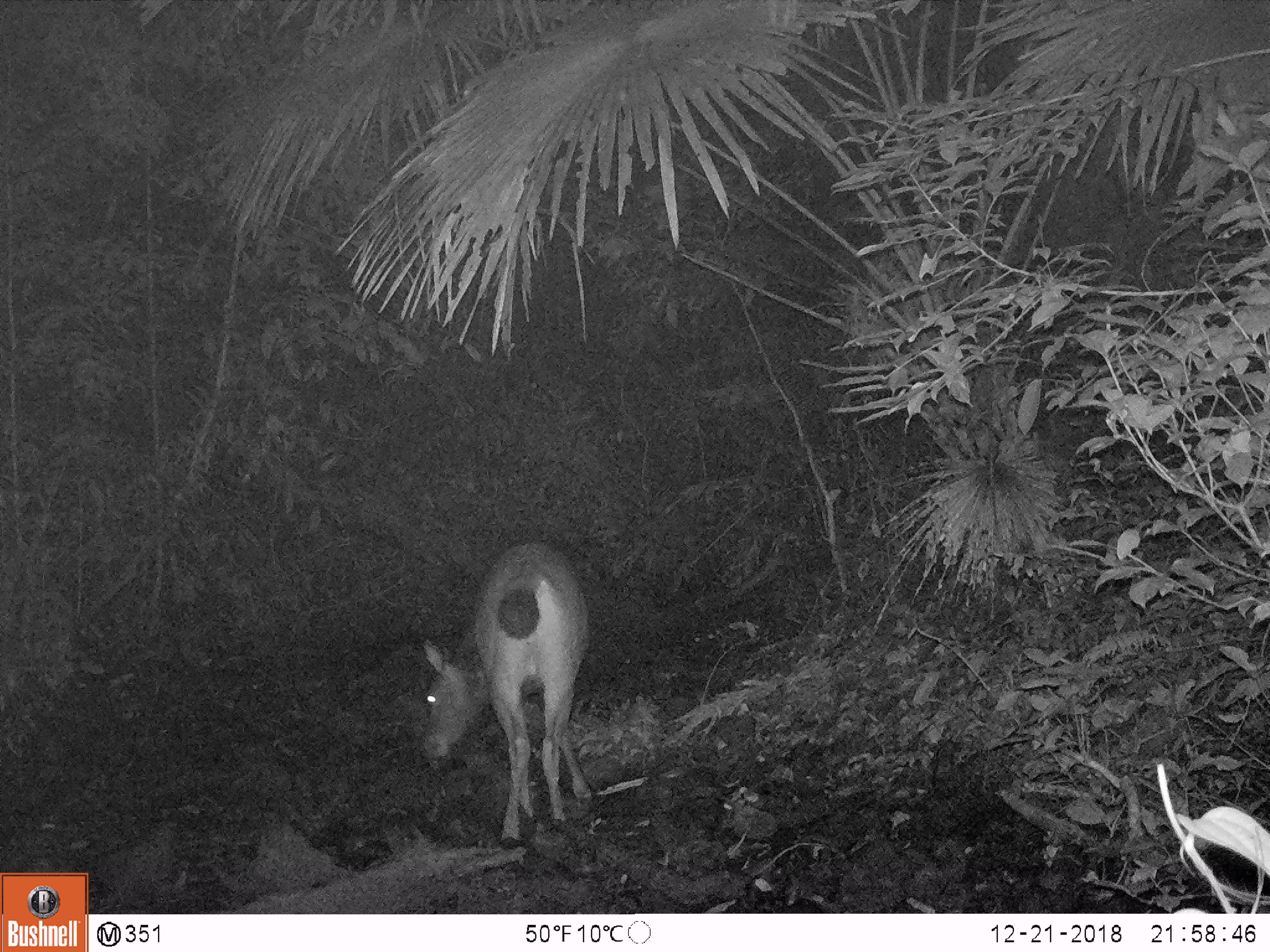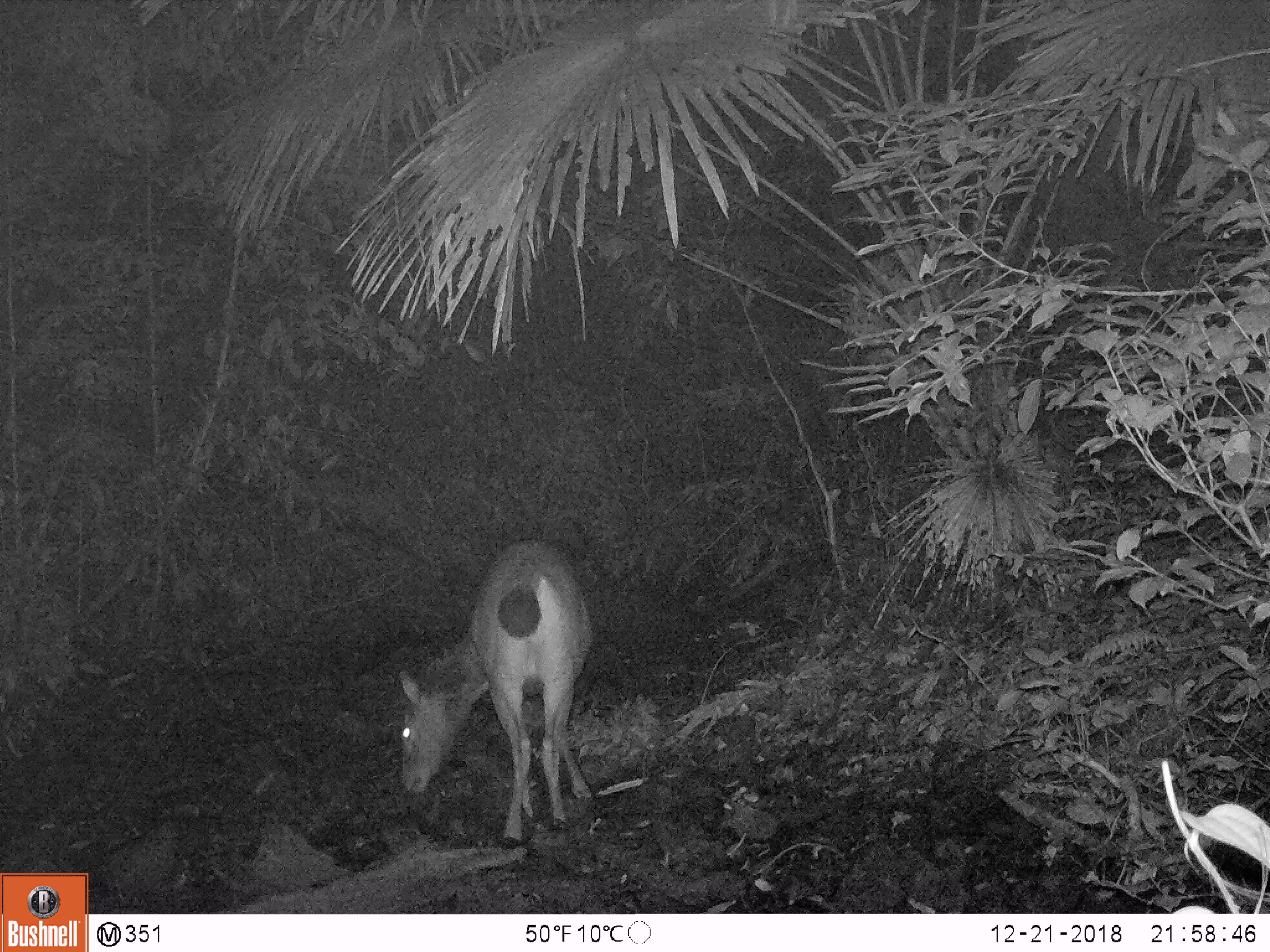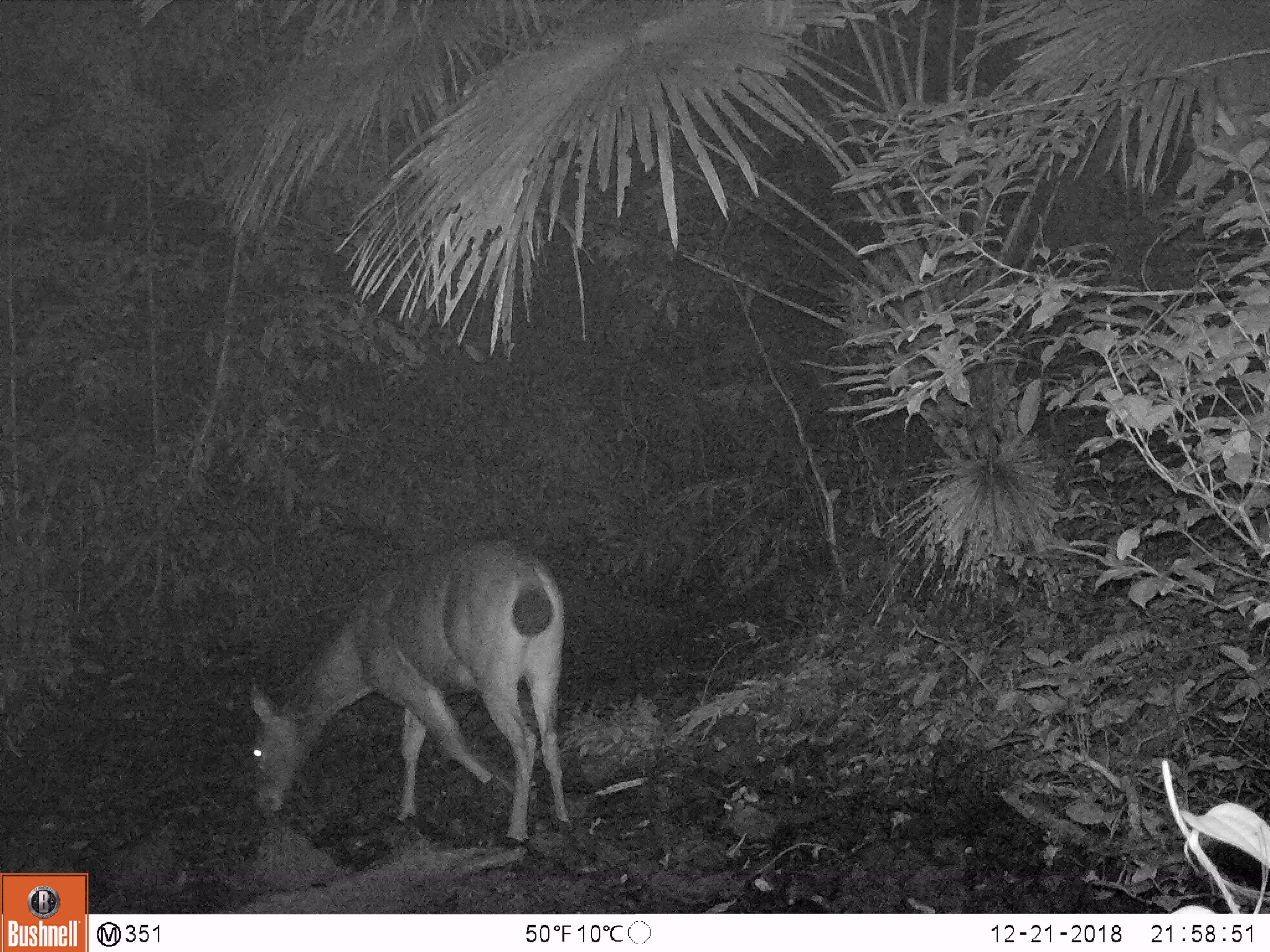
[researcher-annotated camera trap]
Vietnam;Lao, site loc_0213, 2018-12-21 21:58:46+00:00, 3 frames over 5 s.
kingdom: Animalia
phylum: Chordata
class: Mammalia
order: Artiodactyla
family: Cervidae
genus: Rusa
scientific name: Rusa unicolor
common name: sambar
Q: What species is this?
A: Sambar (Rusa unicolor).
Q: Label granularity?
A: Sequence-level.